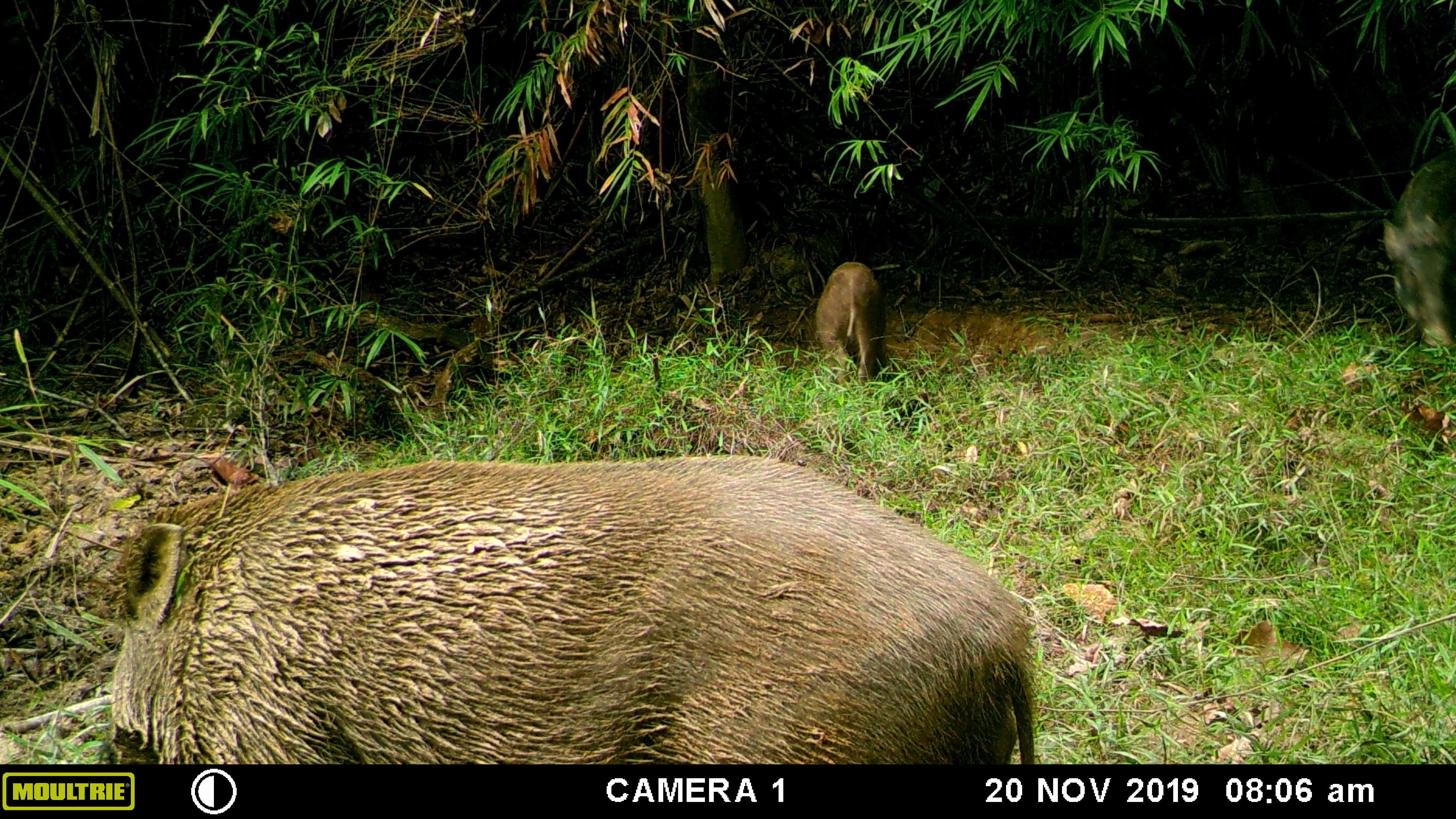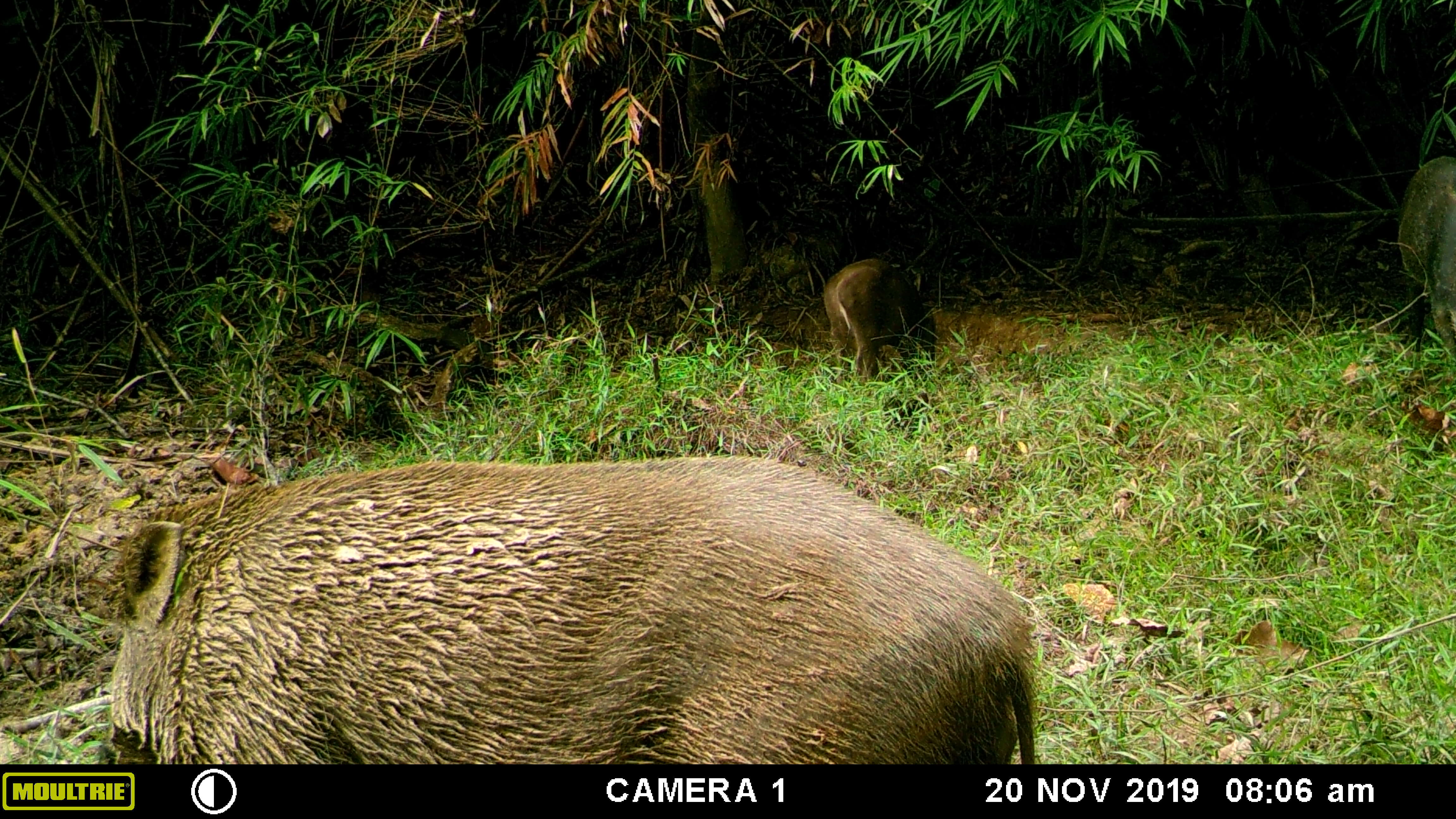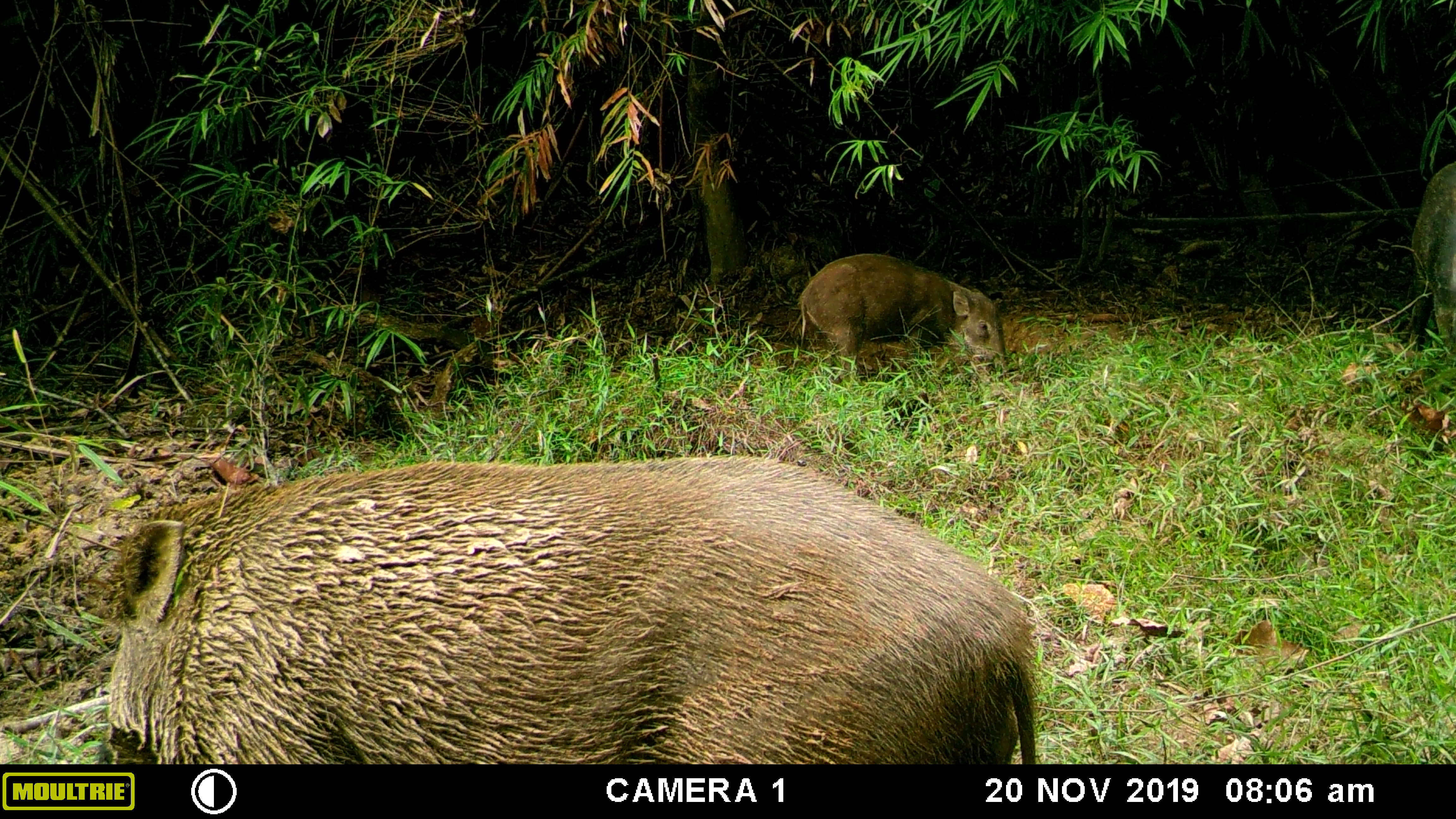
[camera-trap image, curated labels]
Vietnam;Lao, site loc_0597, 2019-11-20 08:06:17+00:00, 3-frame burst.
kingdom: Animalia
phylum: Chordata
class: Mammalia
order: Artiodactyla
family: Suidae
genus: Sus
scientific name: Sus scrofa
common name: eurasian wild pig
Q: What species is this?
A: Eurasian wild pig (Sus scrofa).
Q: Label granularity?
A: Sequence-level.